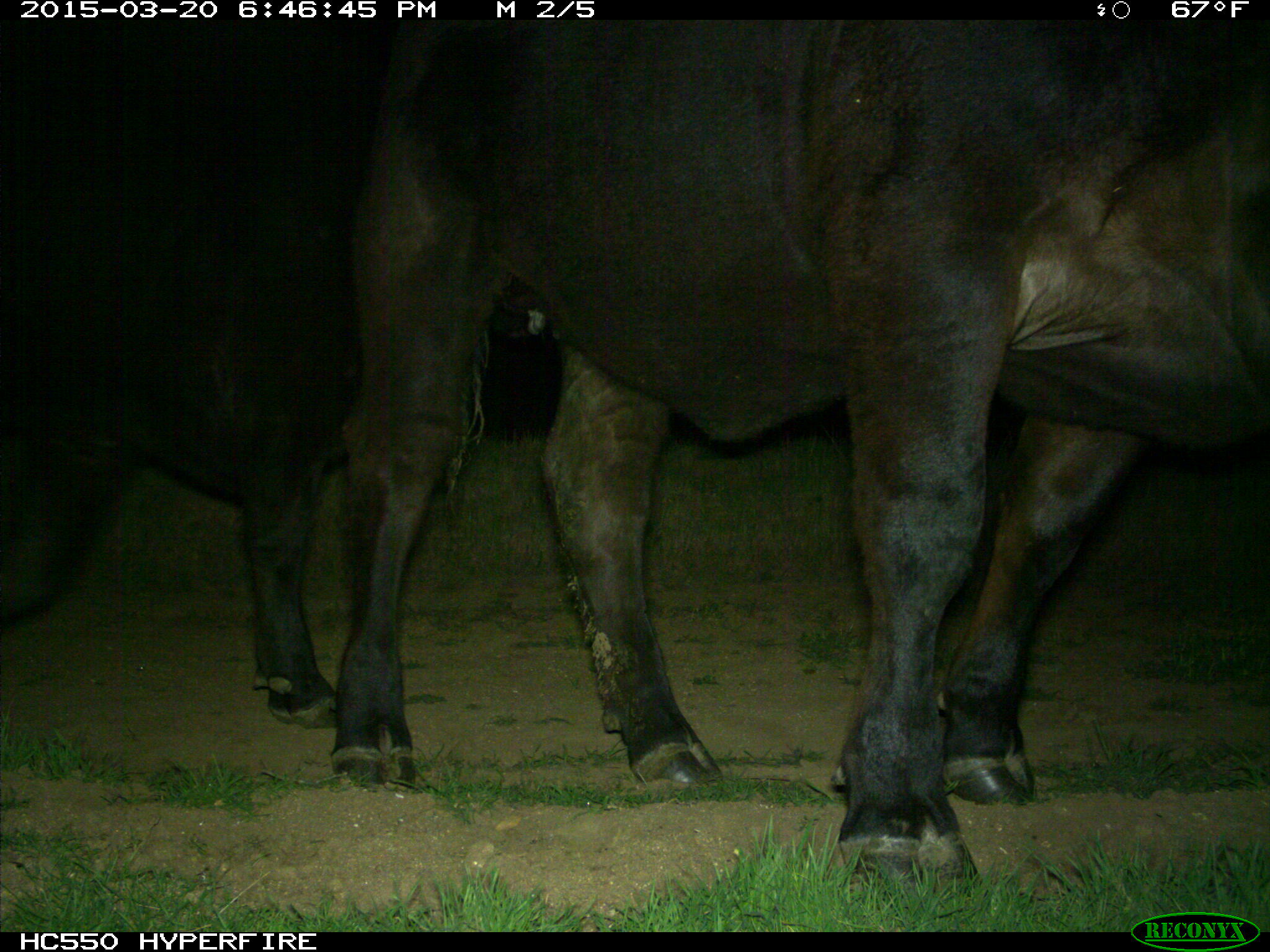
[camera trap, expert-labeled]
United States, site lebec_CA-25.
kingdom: Animalia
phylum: Chordata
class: Mammalia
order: Artiodactyla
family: Bovidae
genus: Bos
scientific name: Bos taurus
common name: domestic cow